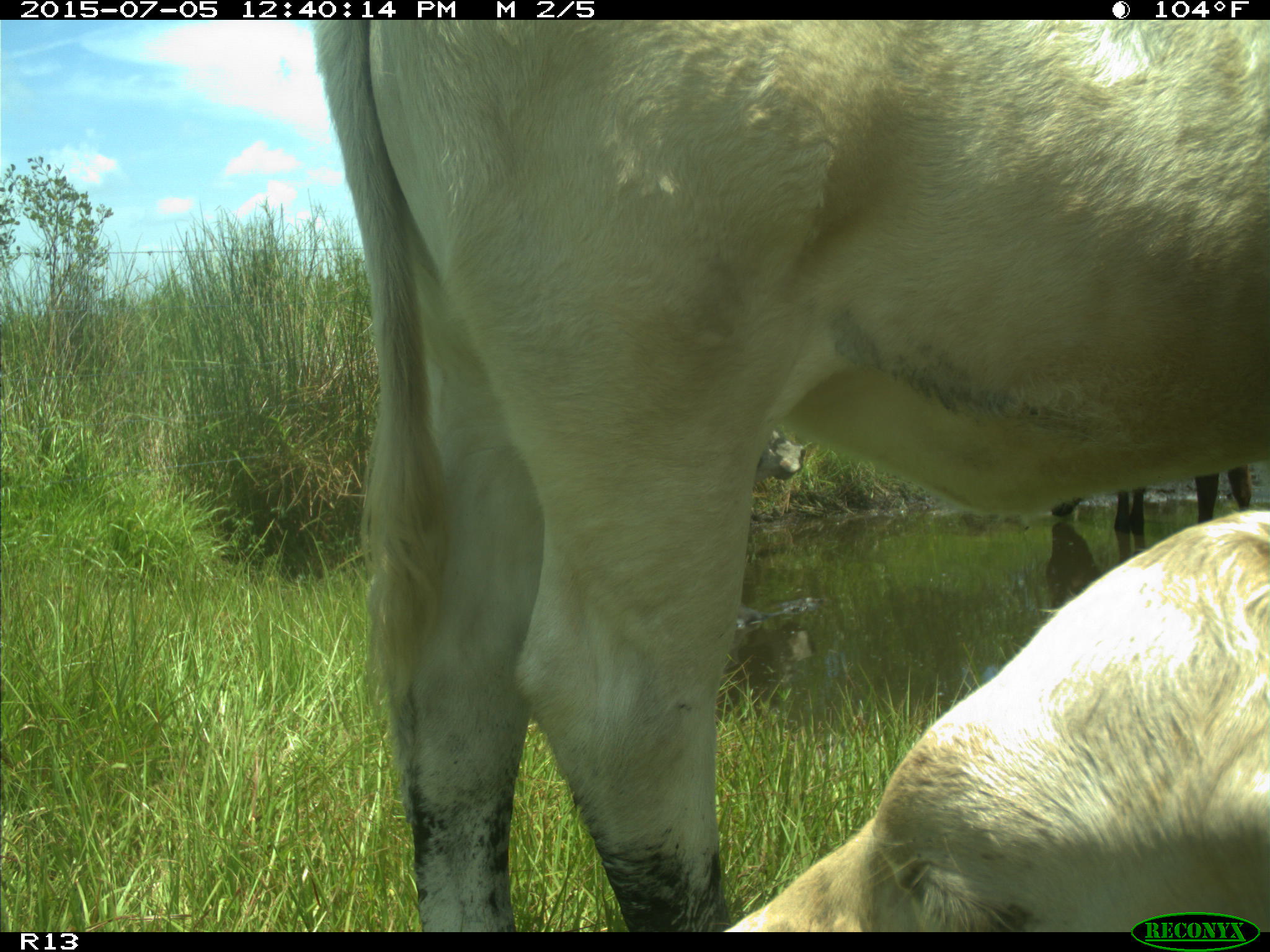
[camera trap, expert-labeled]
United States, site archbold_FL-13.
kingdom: Animalia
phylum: Chordata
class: Mammalia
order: Artiodactyla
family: Bovidae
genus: Bos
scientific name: Bos taurus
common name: domestic cow